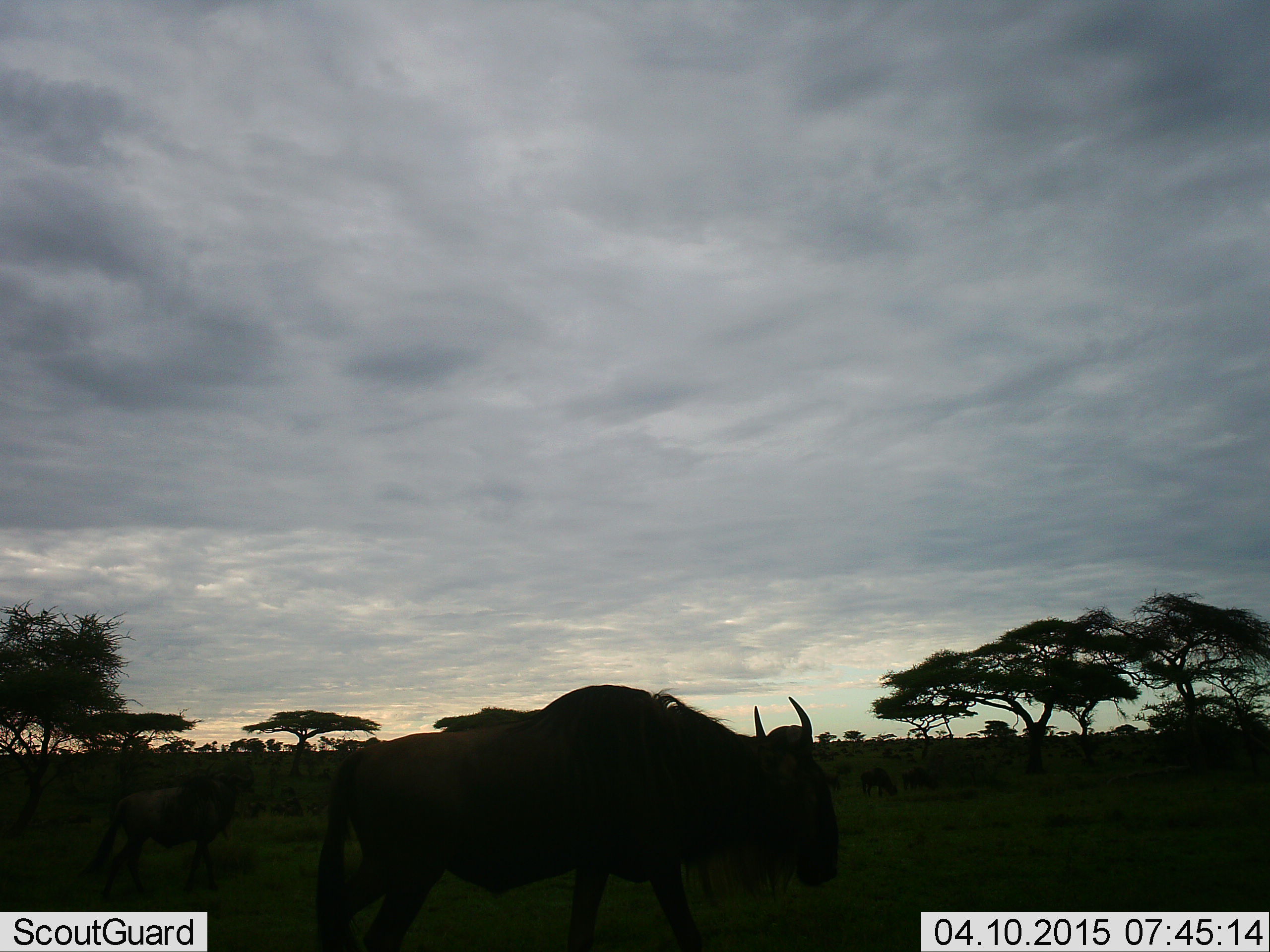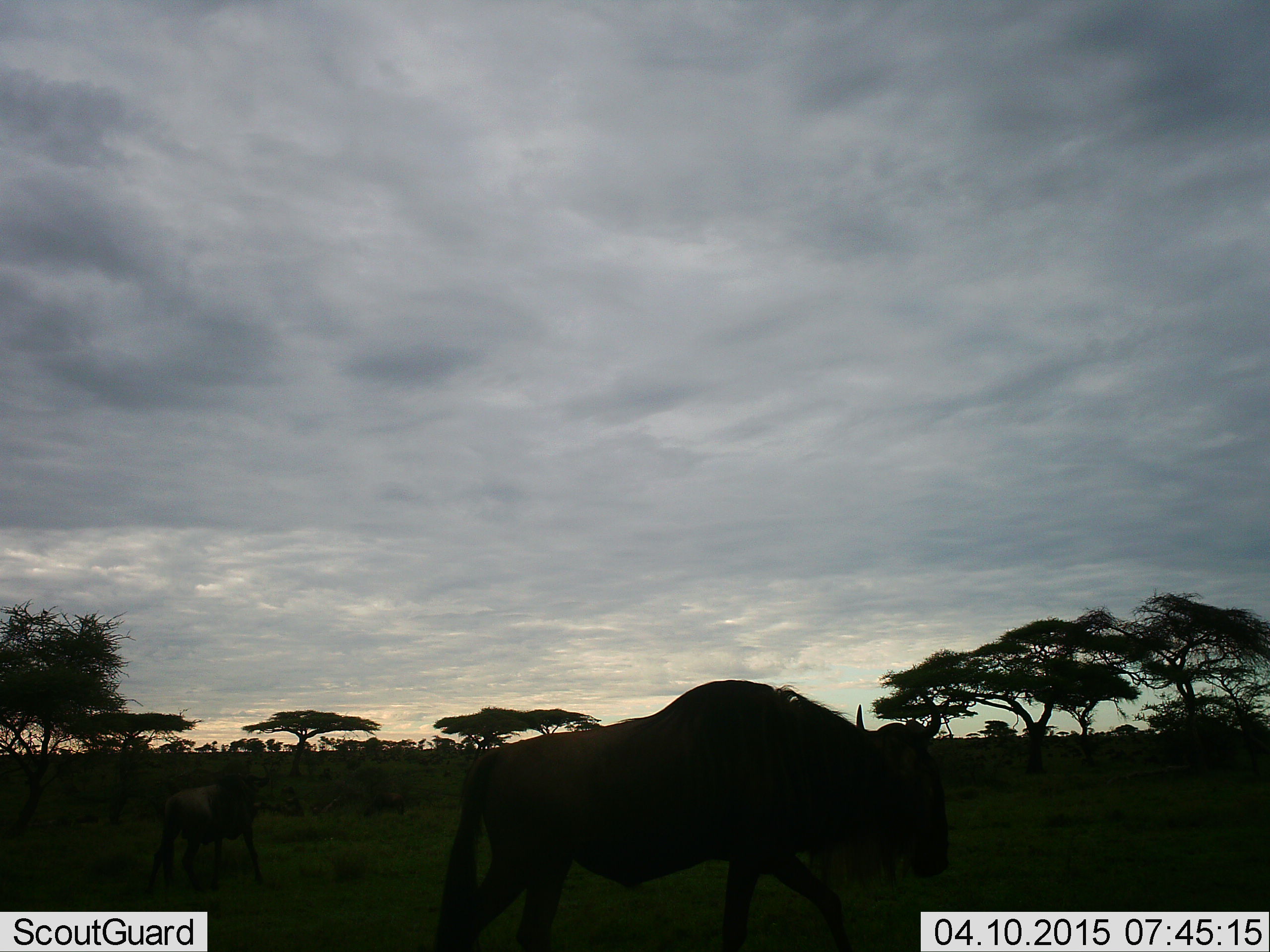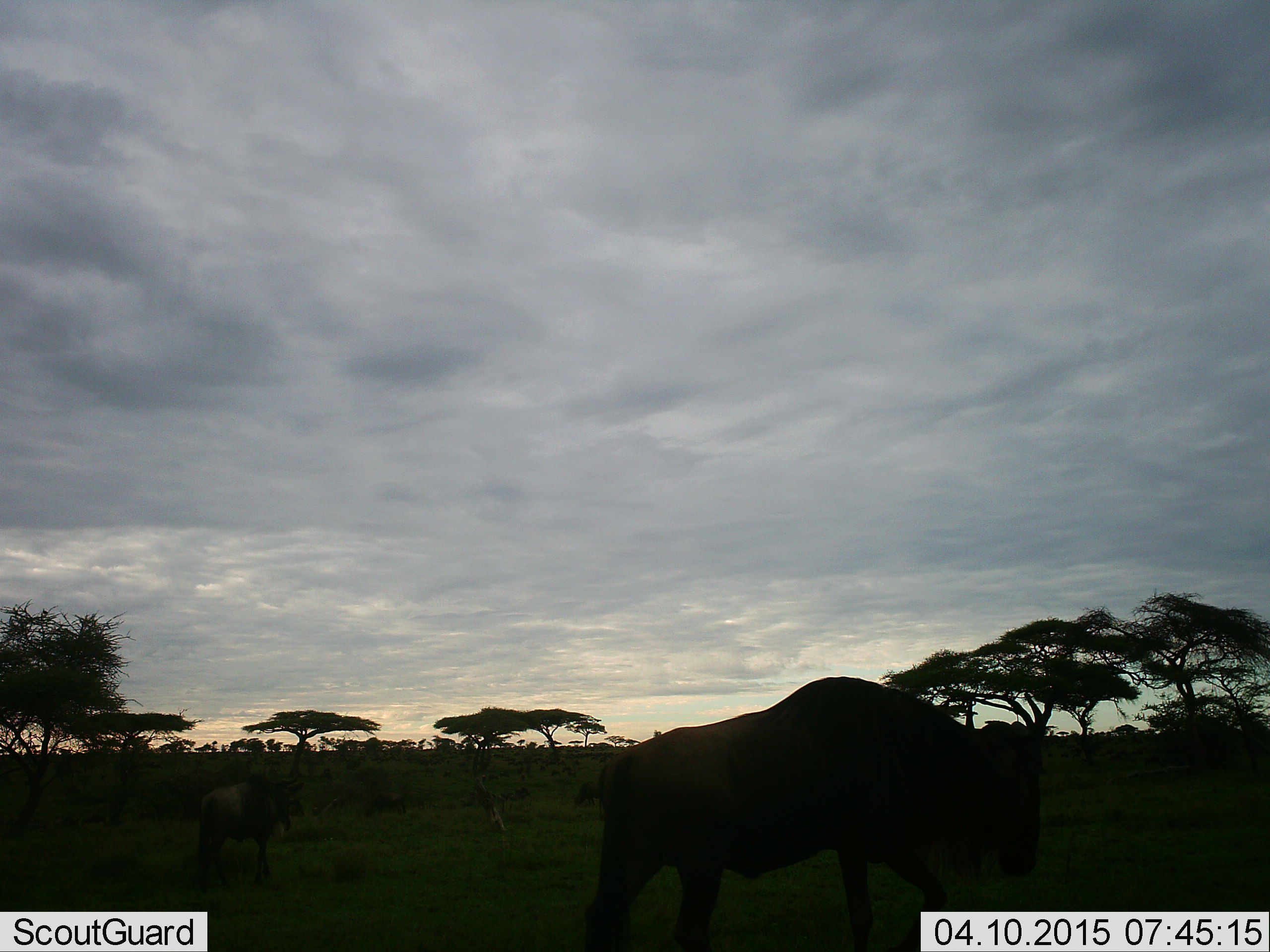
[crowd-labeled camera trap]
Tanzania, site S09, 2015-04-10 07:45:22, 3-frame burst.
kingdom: Animalia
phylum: Chordata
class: Mammalia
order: Artiodactyla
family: Bovidae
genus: Connochaetes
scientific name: Connochaetes taurinus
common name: blue wildebeest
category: wildebeest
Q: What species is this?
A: Wildebeest (blue wildebeest) (Connochaetes taurinus).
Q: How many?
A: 2.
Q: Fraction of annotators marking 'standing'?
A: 30%.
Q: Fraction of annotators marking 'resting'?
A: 0%.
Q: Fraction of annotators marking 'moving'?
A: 70%.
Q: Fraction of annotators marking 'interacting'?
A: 0%.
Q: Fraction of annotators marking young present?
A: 10%.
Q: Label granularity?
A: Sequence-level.